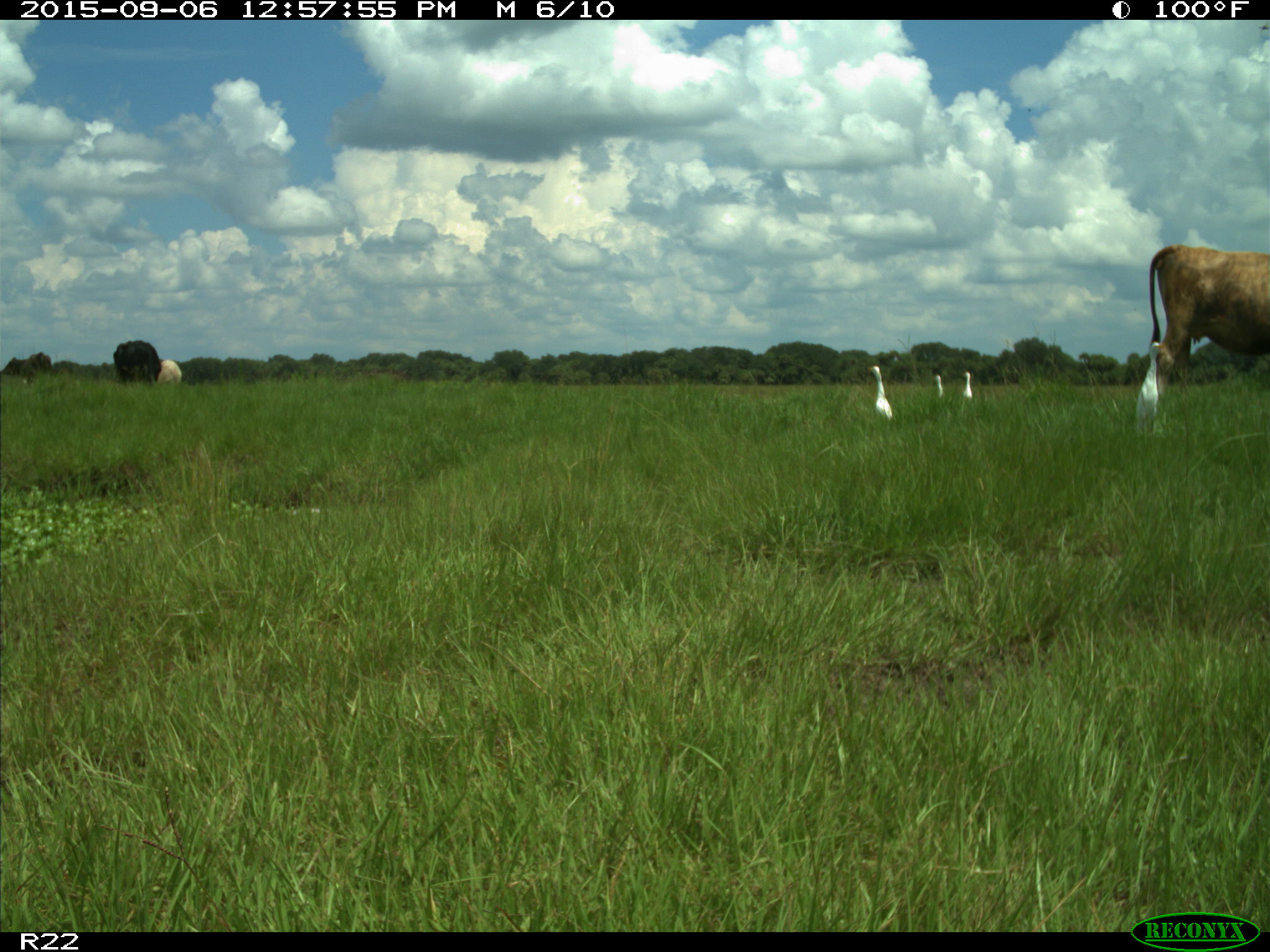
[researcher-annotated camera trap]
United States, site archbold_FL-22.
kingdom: Animalia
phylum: Chordata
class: Mammalia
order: Artiodactyla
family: Bovidae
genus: Bos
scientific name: Bos taurus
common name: domestic cow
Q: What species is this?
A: Bos taurus (domestic cow).